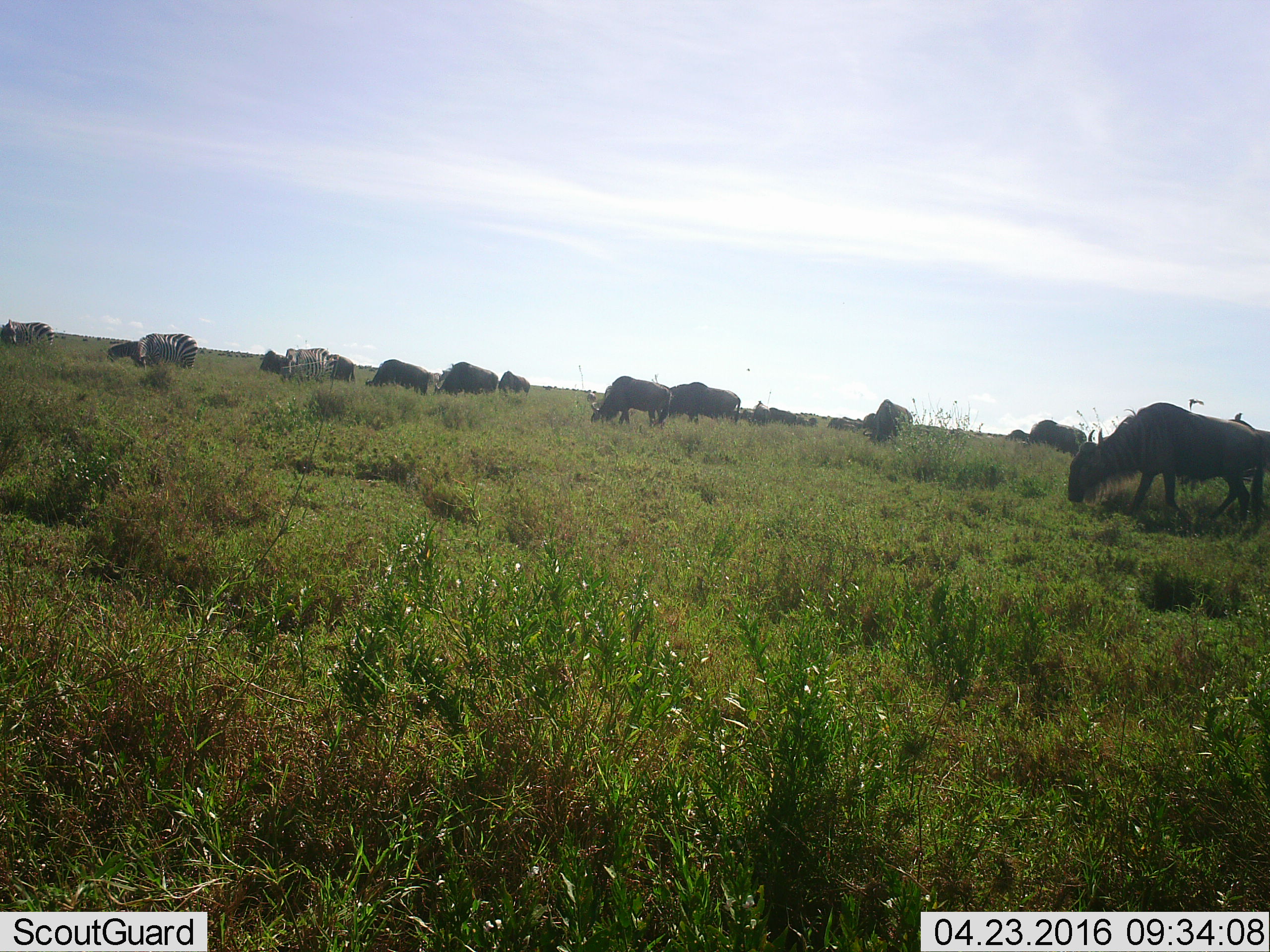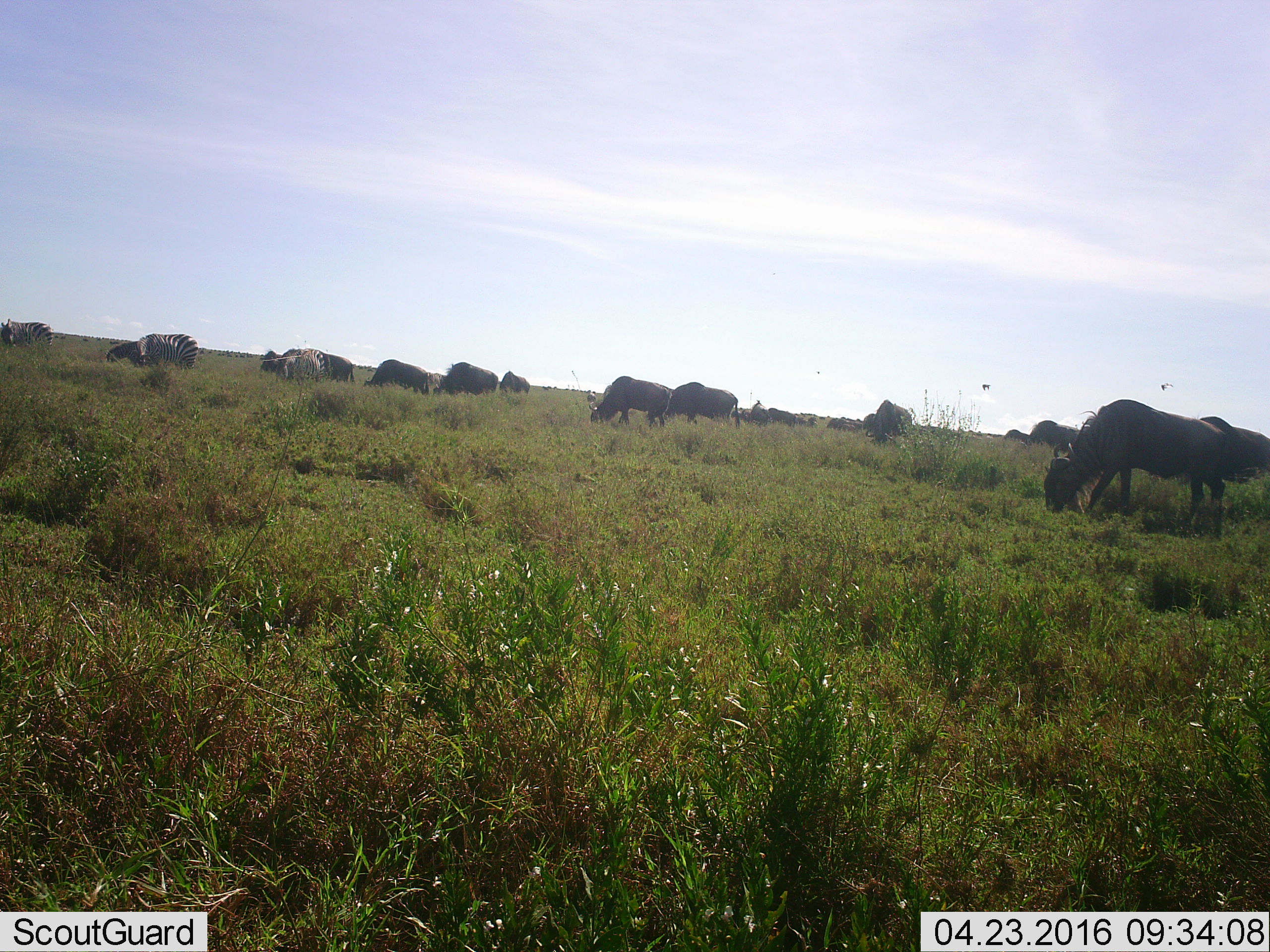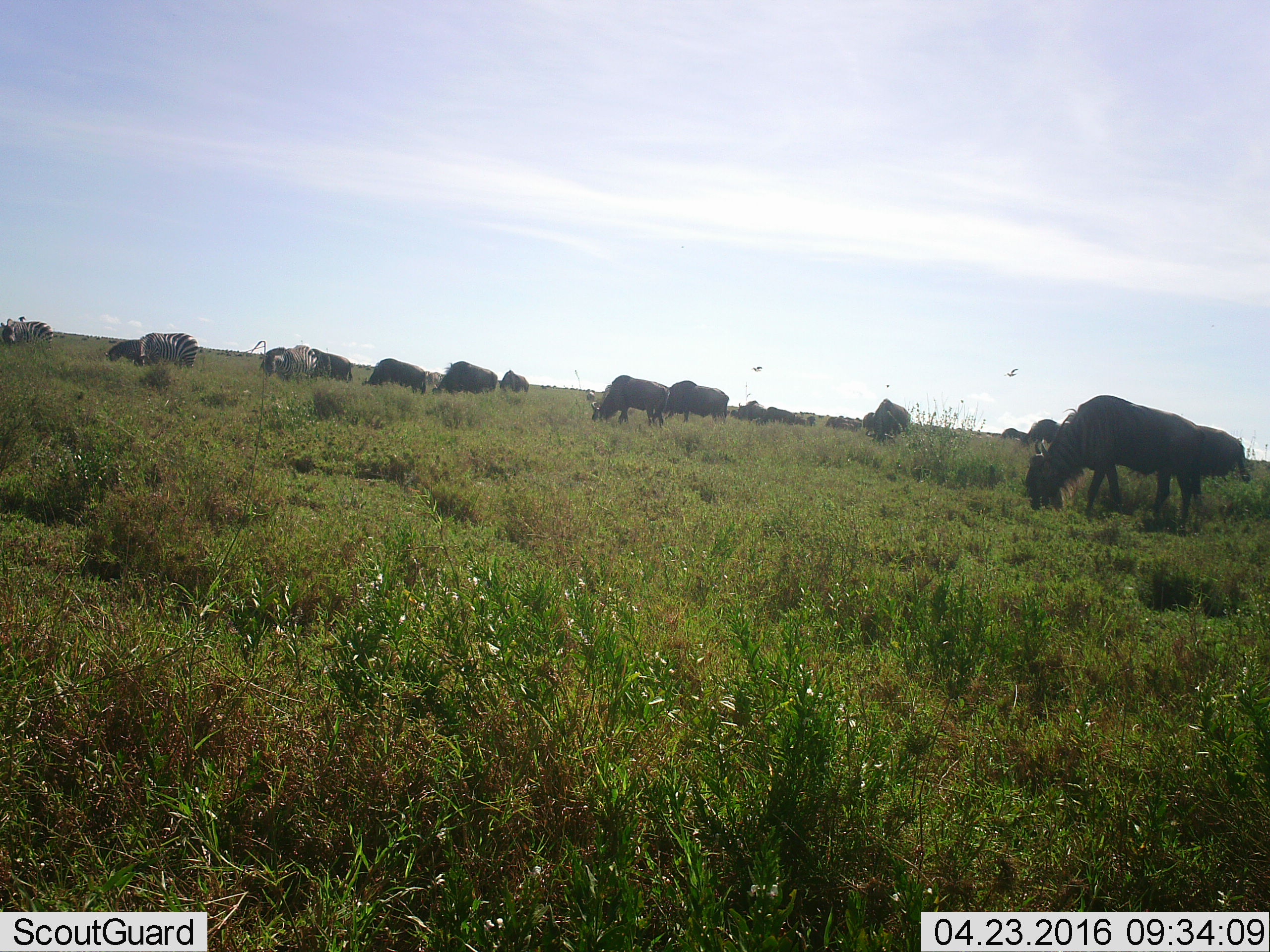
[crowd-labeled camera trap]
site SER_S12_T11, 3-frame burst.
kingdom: Animalia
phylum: Chordata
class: Mammalia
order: Artiodactyla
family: Bovidae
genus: Connochaetes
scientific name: Connochaetes taurinus taurinus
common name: blue wildebeest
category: wildebeestblue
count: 11-50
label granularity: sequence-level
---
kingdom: Animalia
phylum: Chordata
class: Mammalia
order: Perissodactyla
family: Equidae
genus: Equus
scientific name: Equus quagga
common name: plains zebra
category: zebraplains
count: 3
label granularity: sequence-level